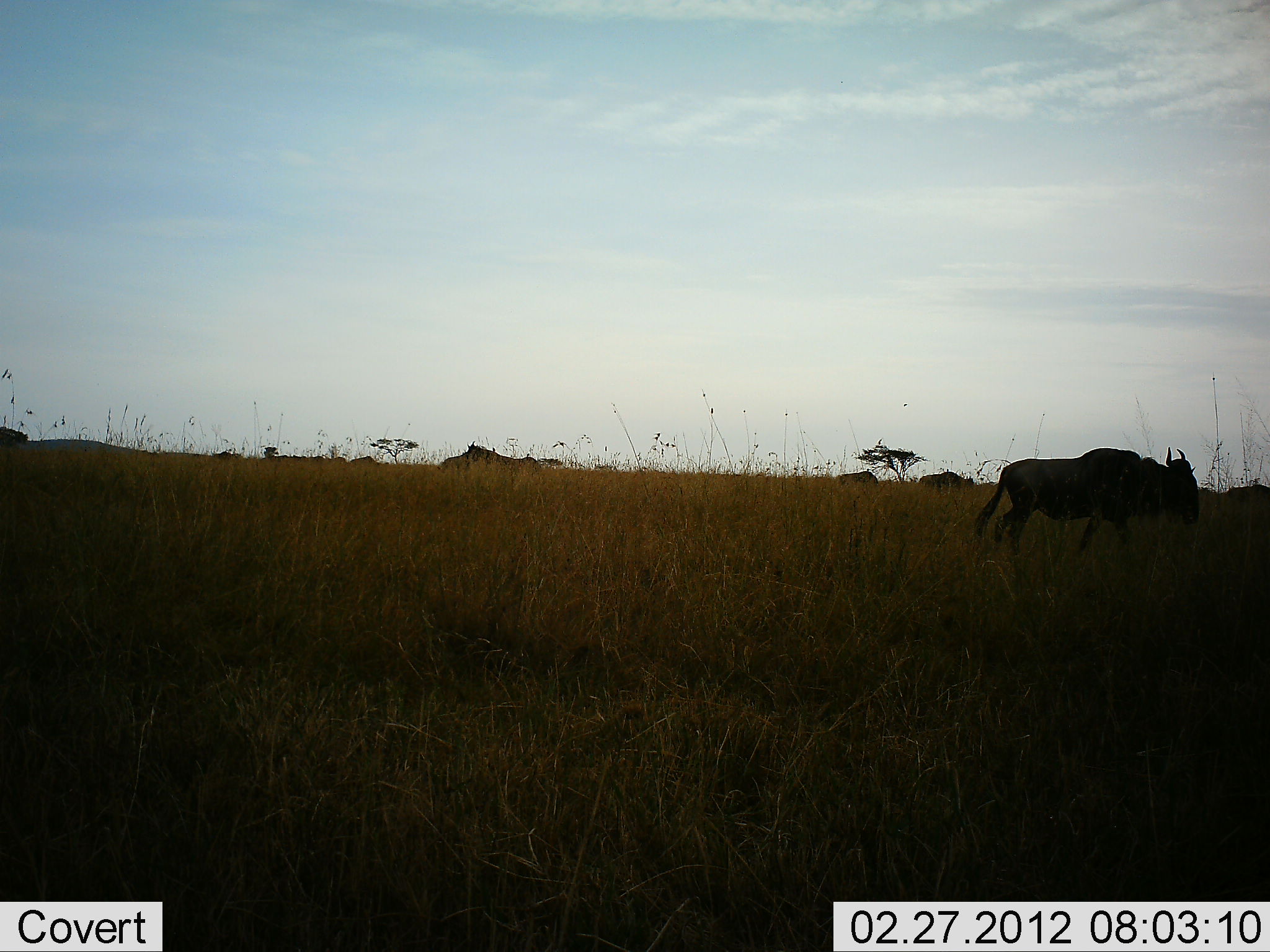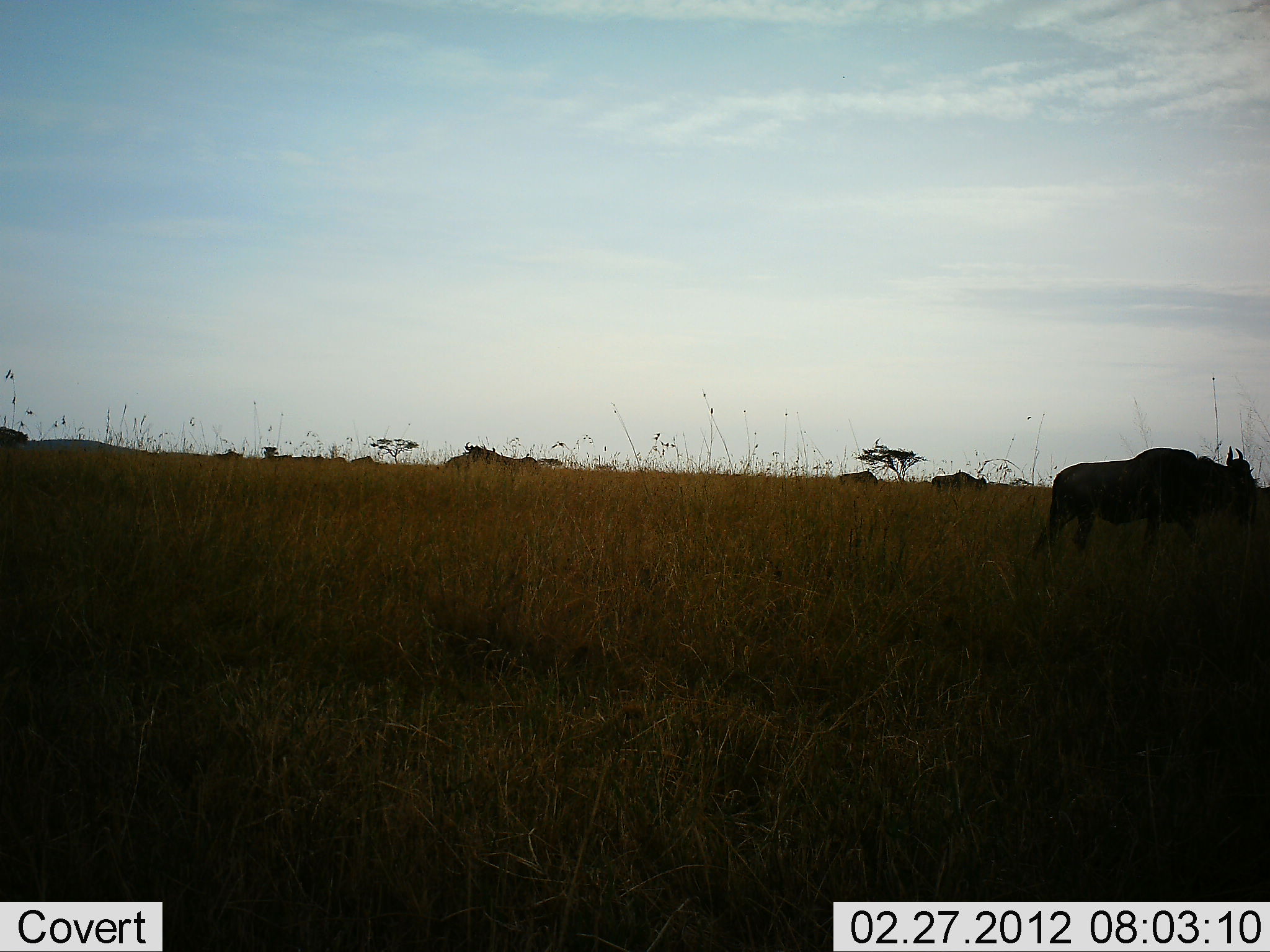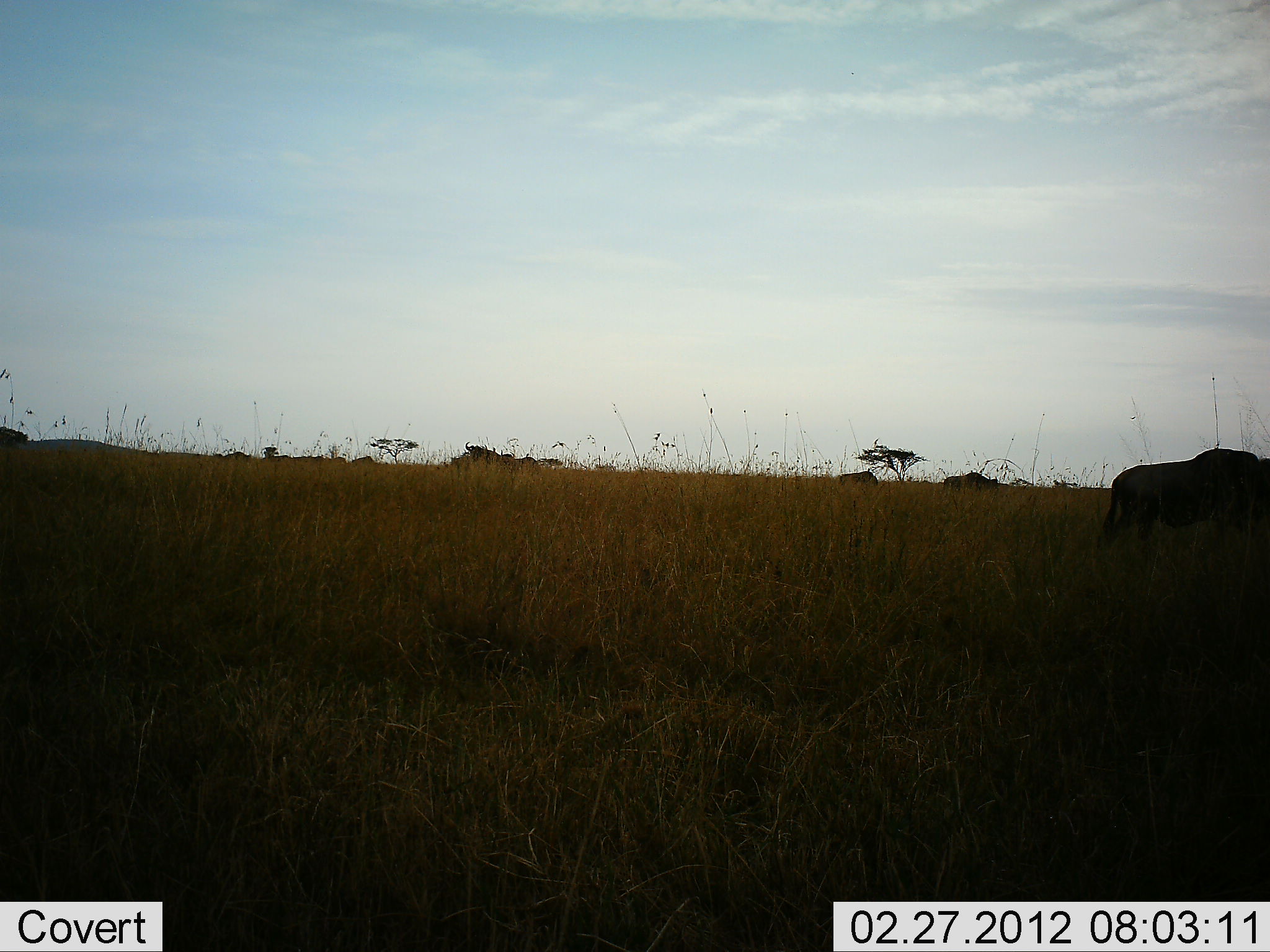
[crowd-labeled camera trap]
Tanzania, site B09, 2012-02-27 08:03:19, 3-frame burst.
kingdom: Animalia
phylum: Chordata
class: Mammalia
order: Artiodactyla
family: Bovidae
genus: Connochaetes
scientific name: Connochaetes taurinus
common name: blue wildebeest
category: wildebeest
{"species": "wildebeest (blue wildebeest) (Connochaetes taurinus)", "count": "6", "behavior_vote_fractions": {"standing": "32%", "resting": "0%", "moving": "95%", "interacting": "0%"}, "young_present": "0%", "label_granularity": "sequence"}